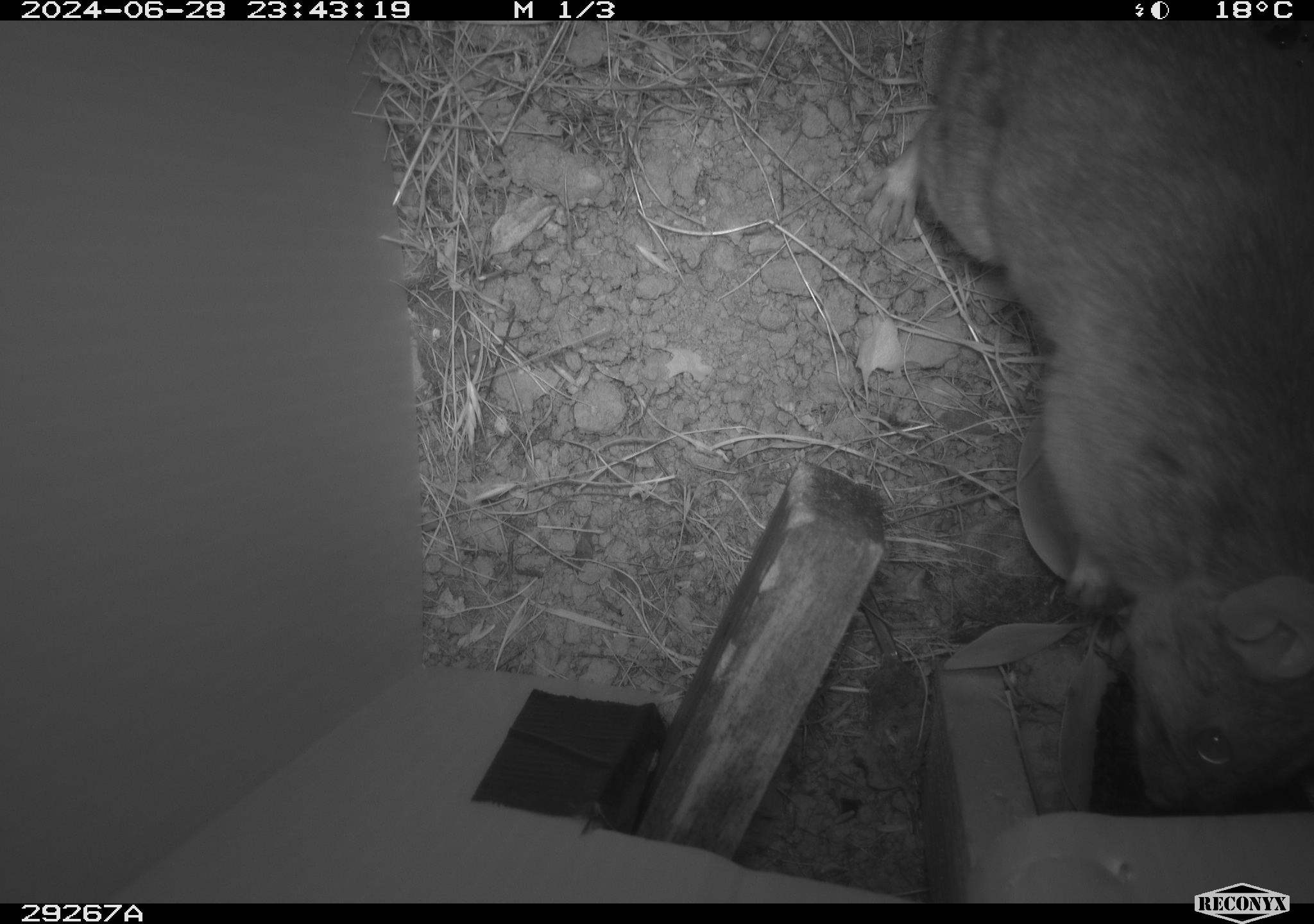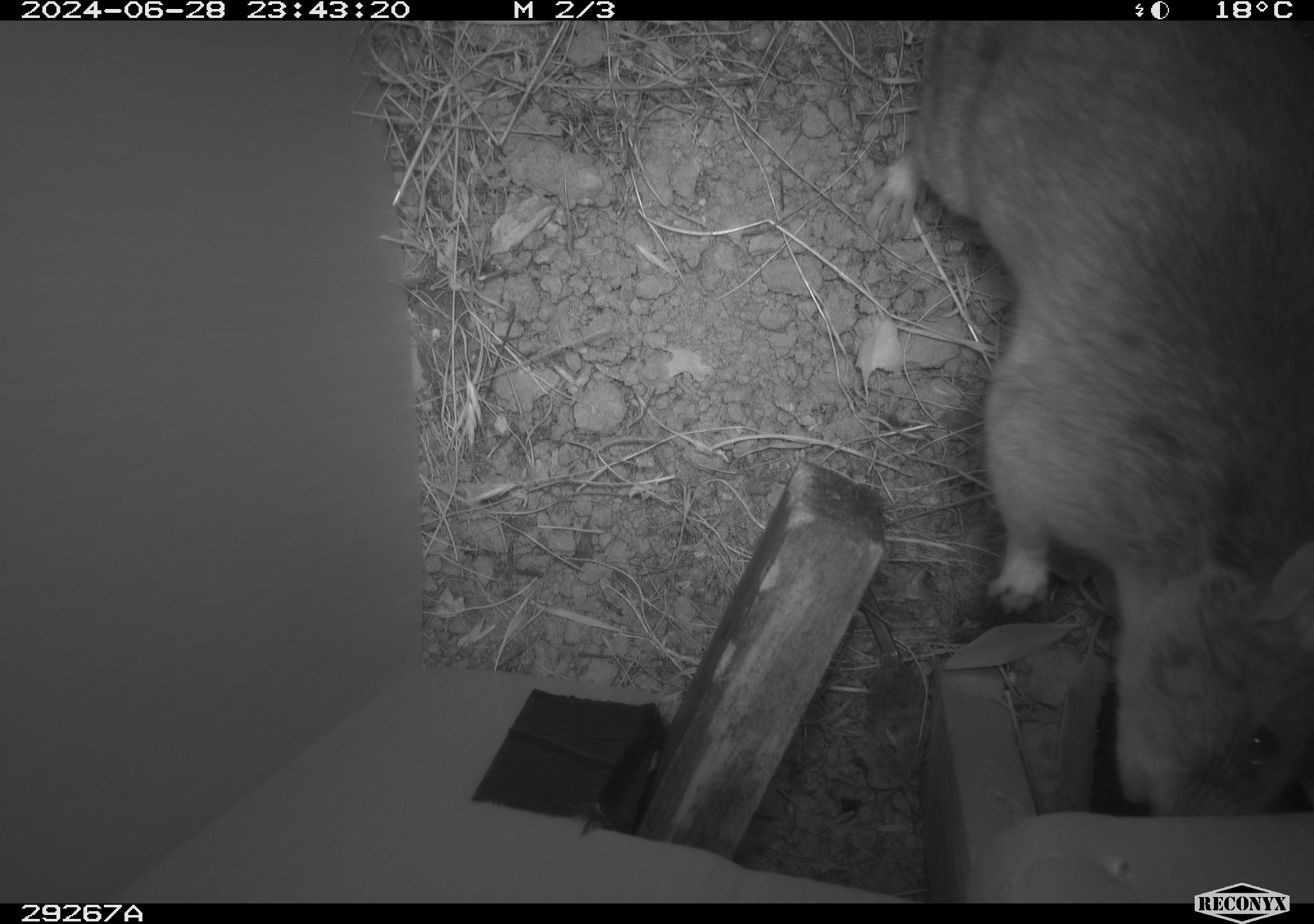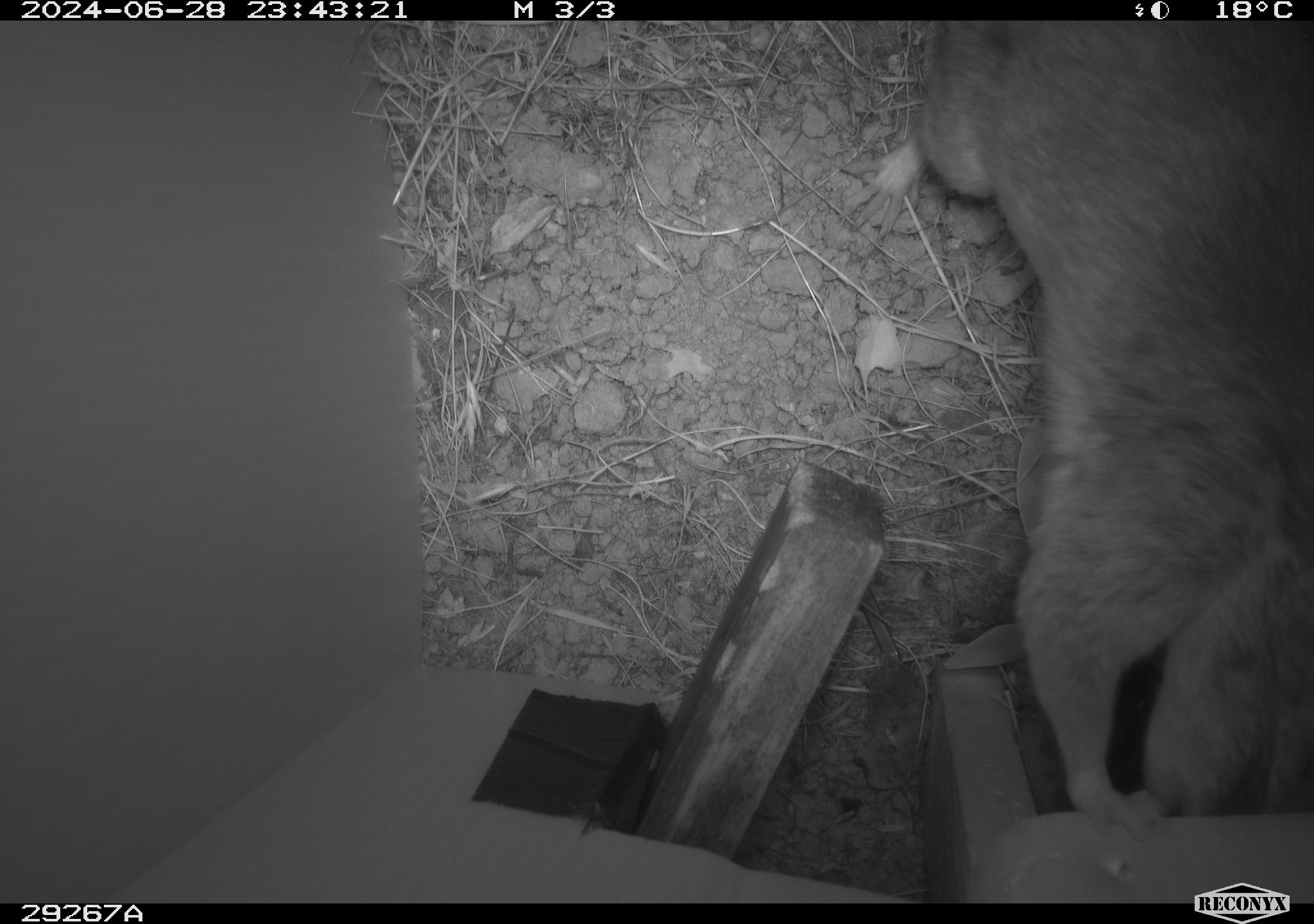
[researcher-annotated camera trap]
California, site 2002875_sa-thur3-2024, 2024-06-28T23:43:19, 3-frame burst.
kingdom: Animalia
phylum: Chordata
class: Mammalia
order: Rodentia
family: Cricetidae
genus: Neotoma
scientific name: Neotoma fuscipes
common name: dusky-footed woodrat